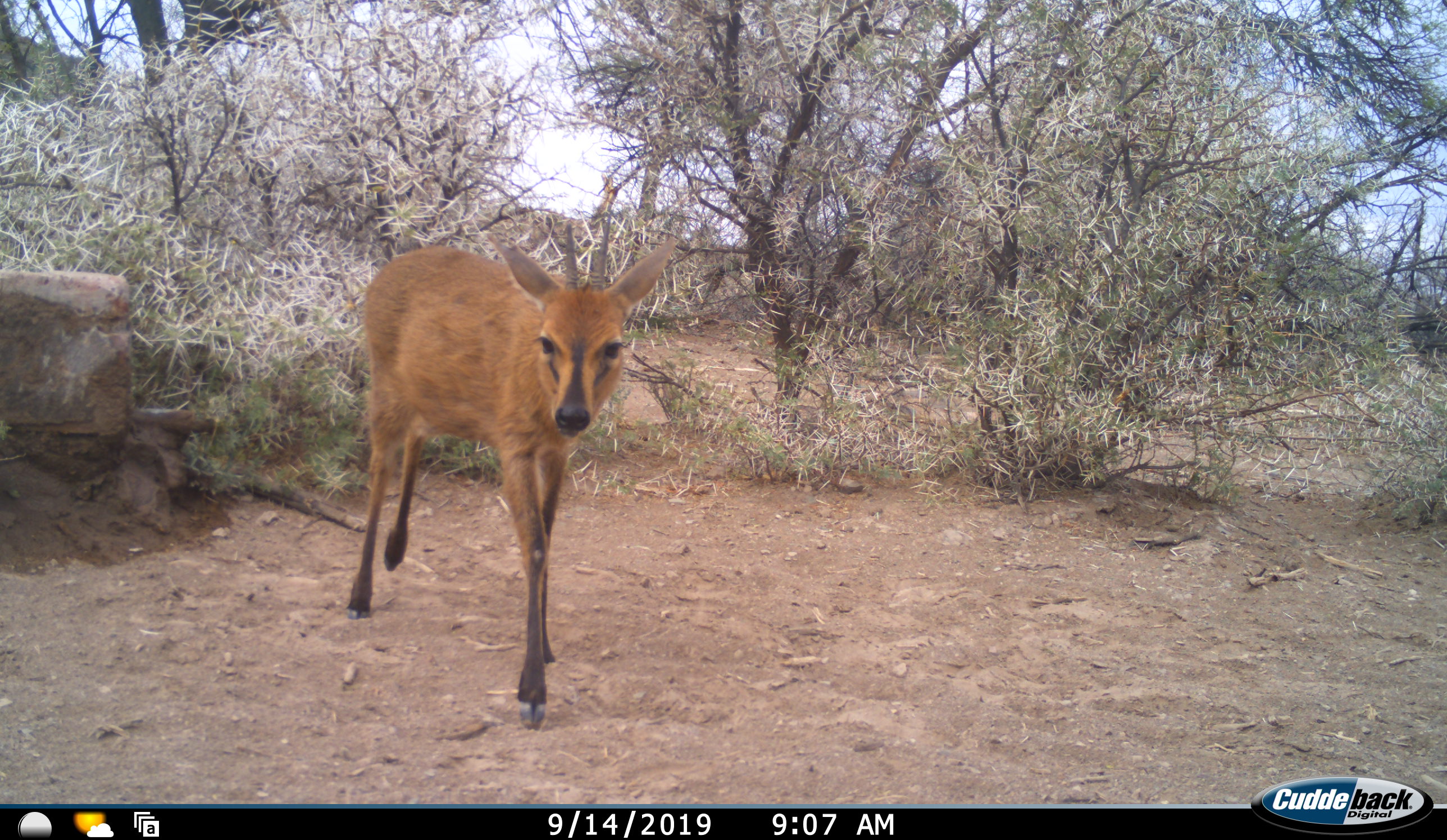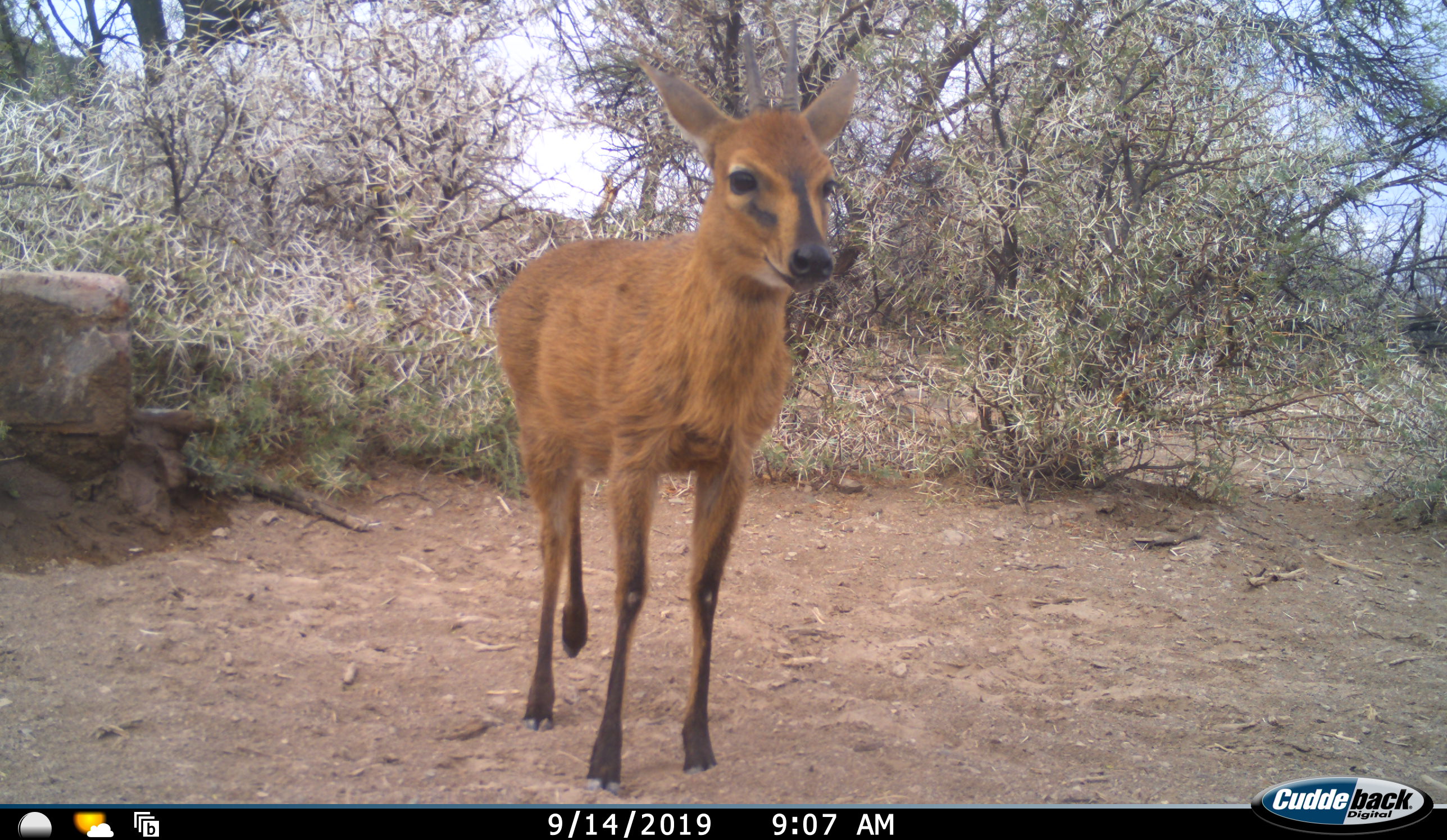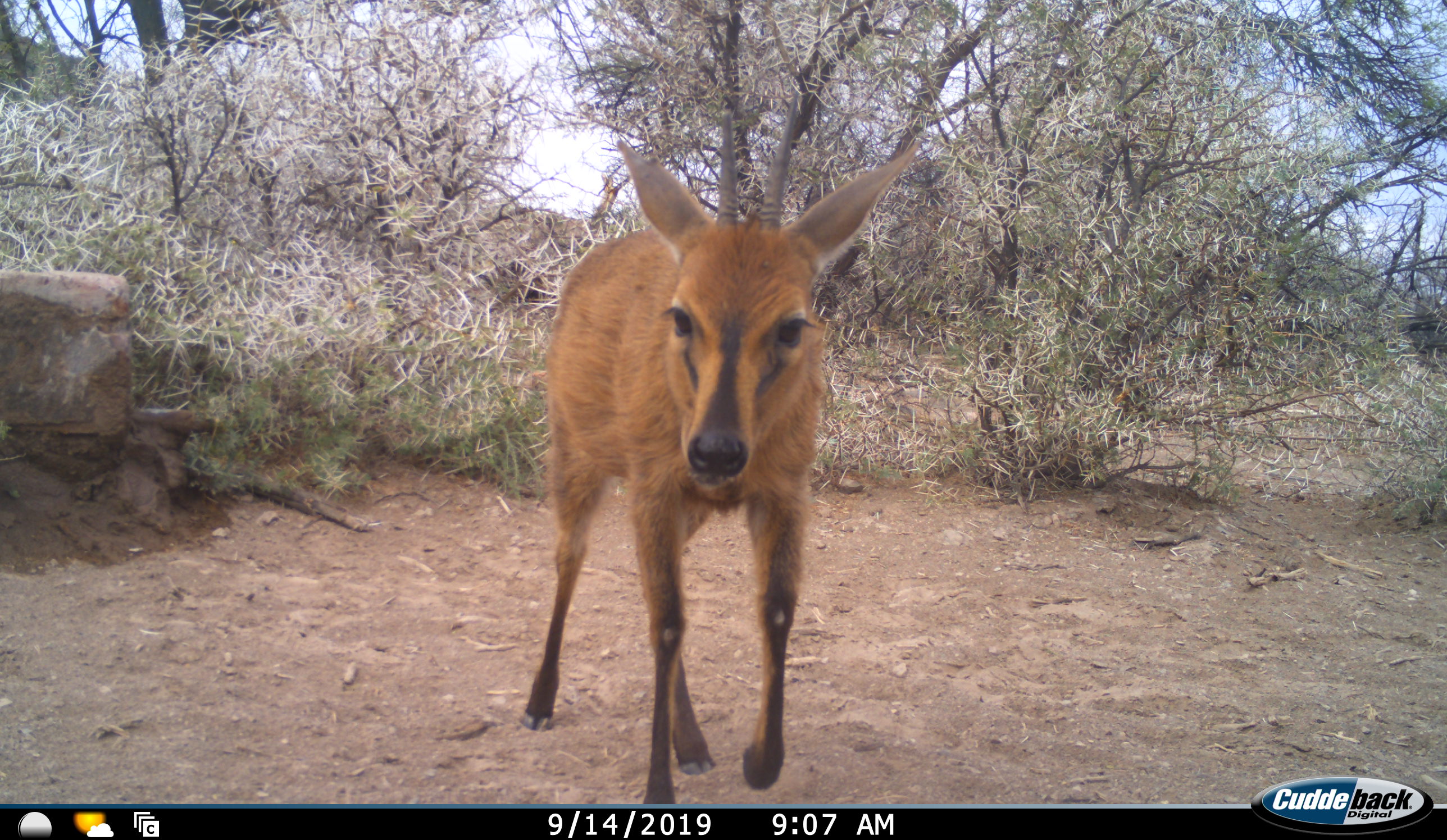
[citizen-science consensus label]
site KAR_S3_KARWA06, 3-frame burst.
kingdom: Animalia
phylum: Chordata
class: Mammalia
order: Artiodactyla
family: Bovidae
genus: Sylvicapra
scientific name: Sylvicapra grimmia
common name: common duiker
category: duikercommongrey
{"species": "duikercommongrey (common duiker) (Sylvicapra grimmia)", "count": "1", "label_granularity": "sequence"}